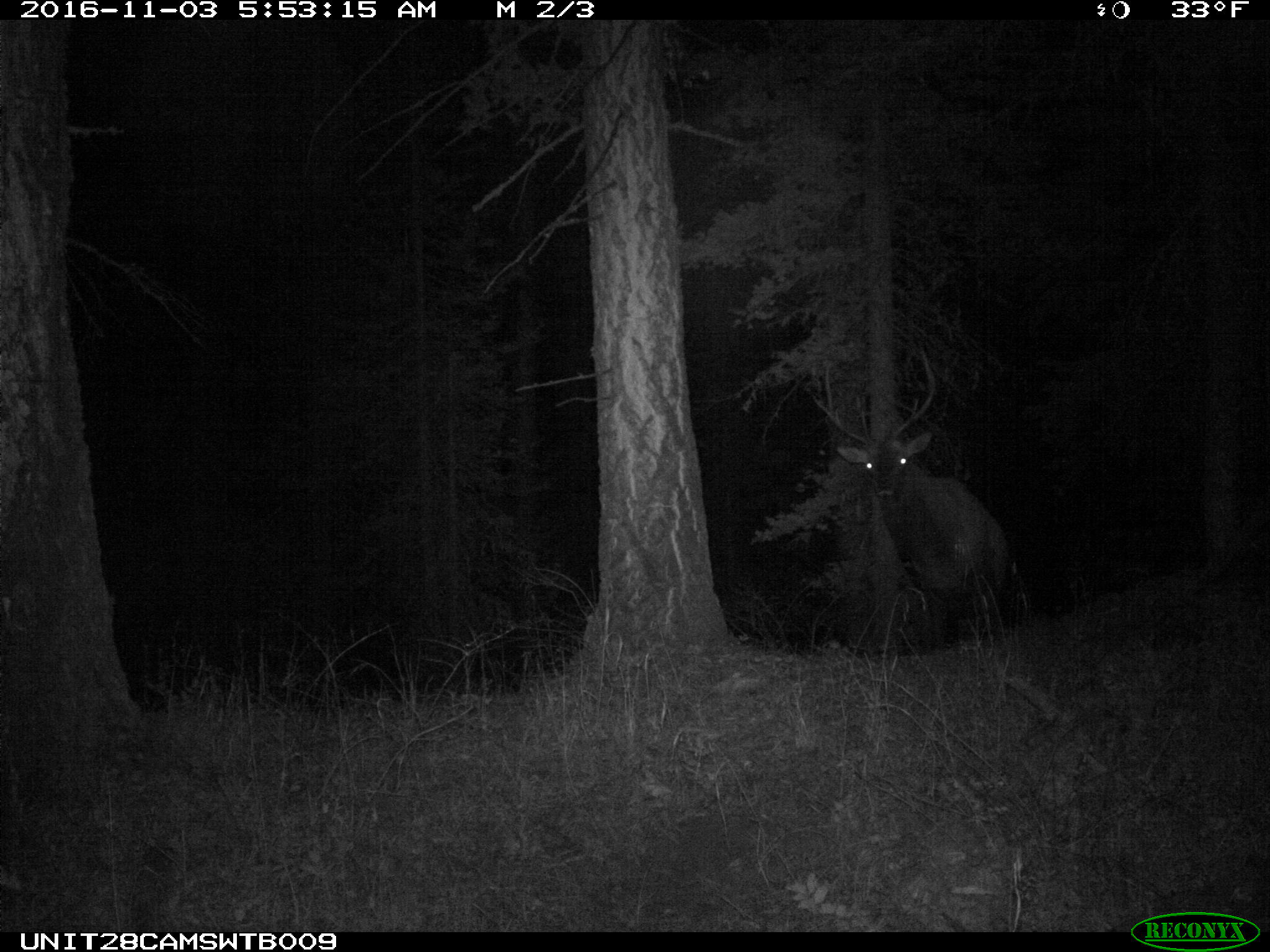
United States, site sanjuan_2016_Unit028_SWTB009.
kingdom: Animalia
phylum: Chordata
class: Mammalia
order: Artiodactyla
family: Cervidae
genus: Cervus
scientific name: Cervus elaphus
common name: red deer